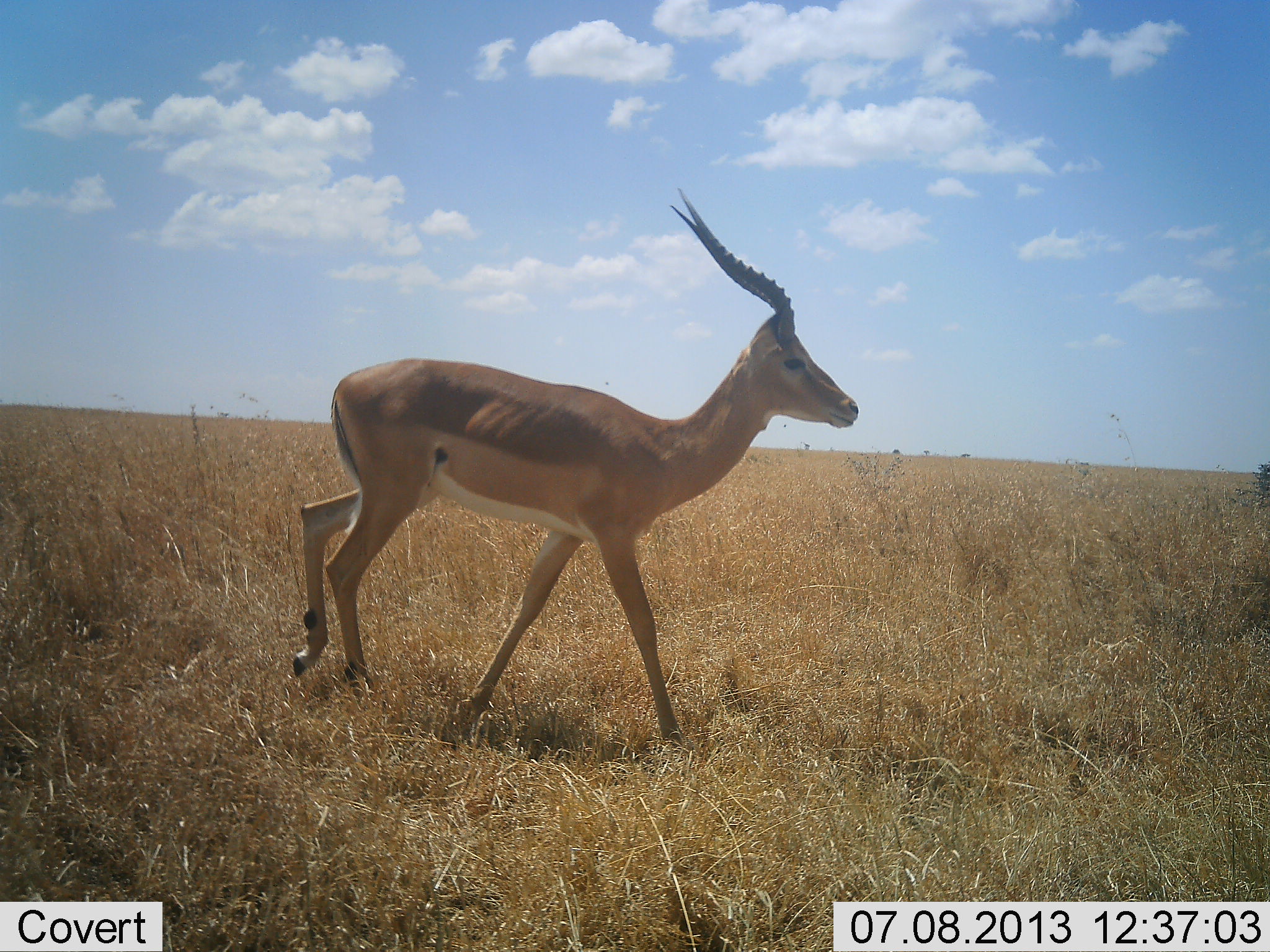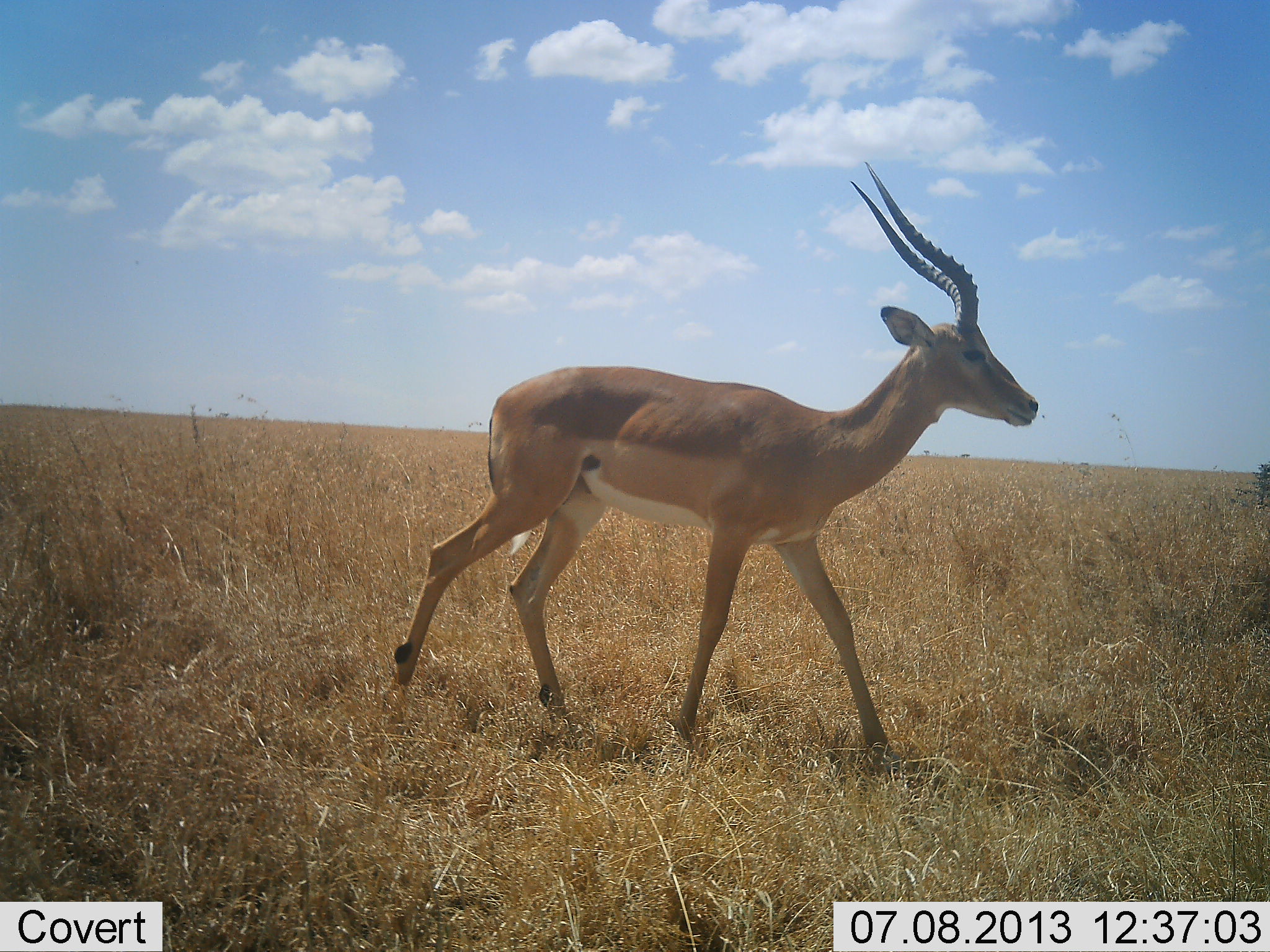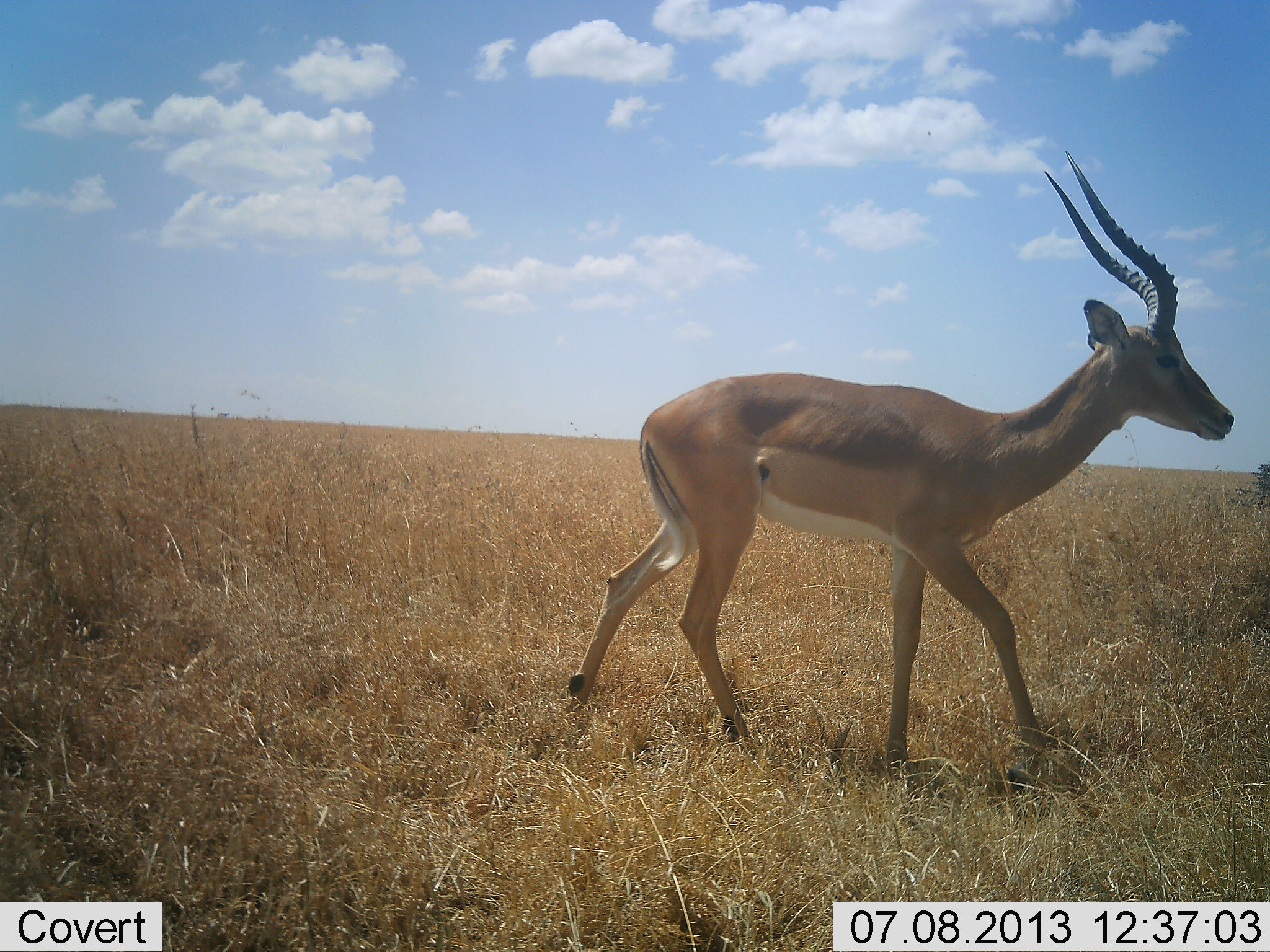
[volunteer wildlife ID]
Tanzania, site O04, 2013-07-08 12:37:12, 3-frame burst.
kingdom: Animalia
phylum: Chordata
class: Mammalia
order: Artiodactyla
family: Bovidae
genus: Aepyceros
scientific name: Aepyceros melampus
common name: impala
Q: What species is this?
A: Impala (Aepyceros melampus).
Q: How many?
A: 1.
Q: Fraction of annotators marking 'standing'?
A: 0%.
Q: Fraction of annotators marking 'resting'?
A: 0%.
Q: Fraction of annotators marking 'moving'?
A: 100%.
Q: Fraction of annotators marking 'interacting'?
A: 0%.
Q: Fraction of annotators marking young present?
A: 0%.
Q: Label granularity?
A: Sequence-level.